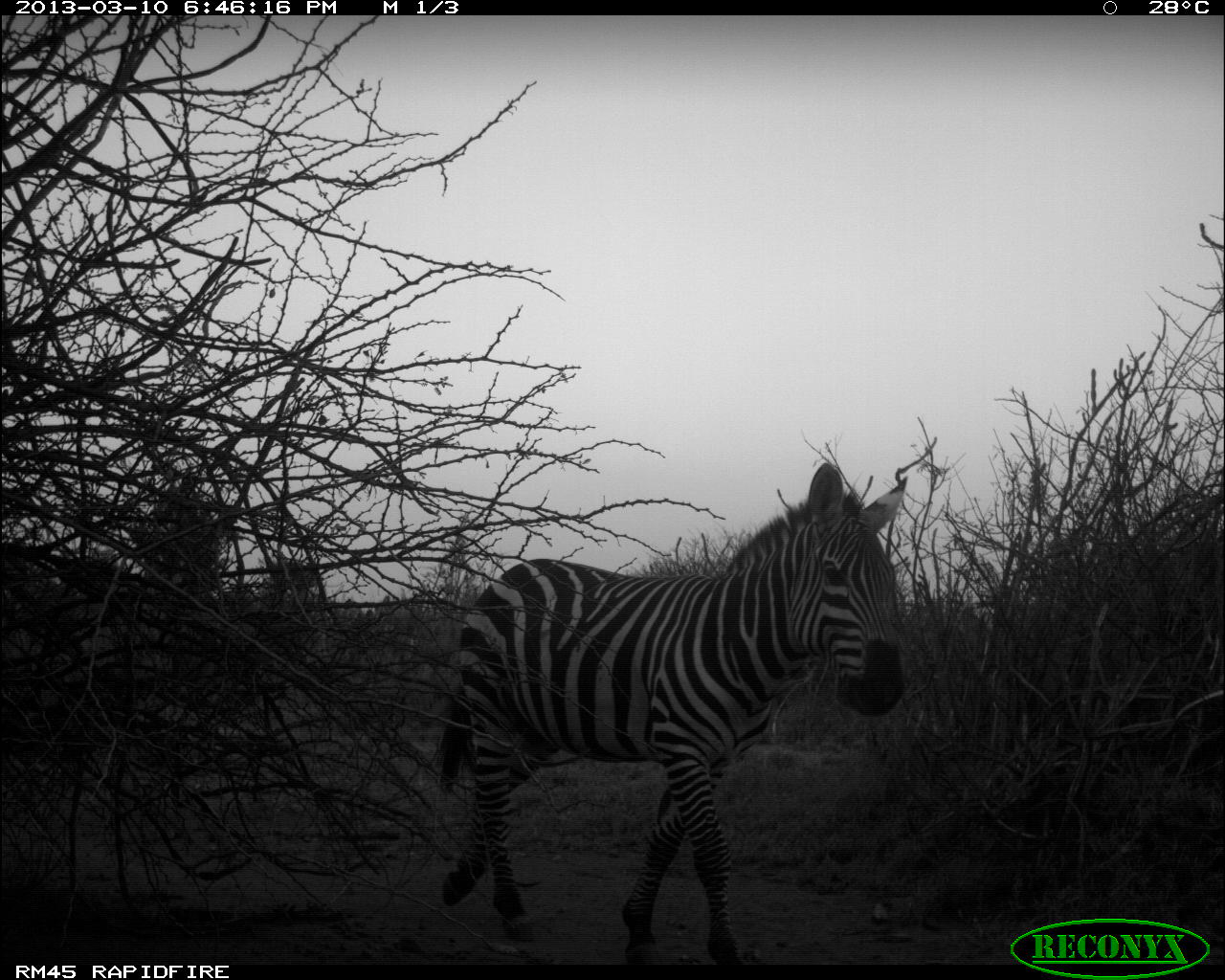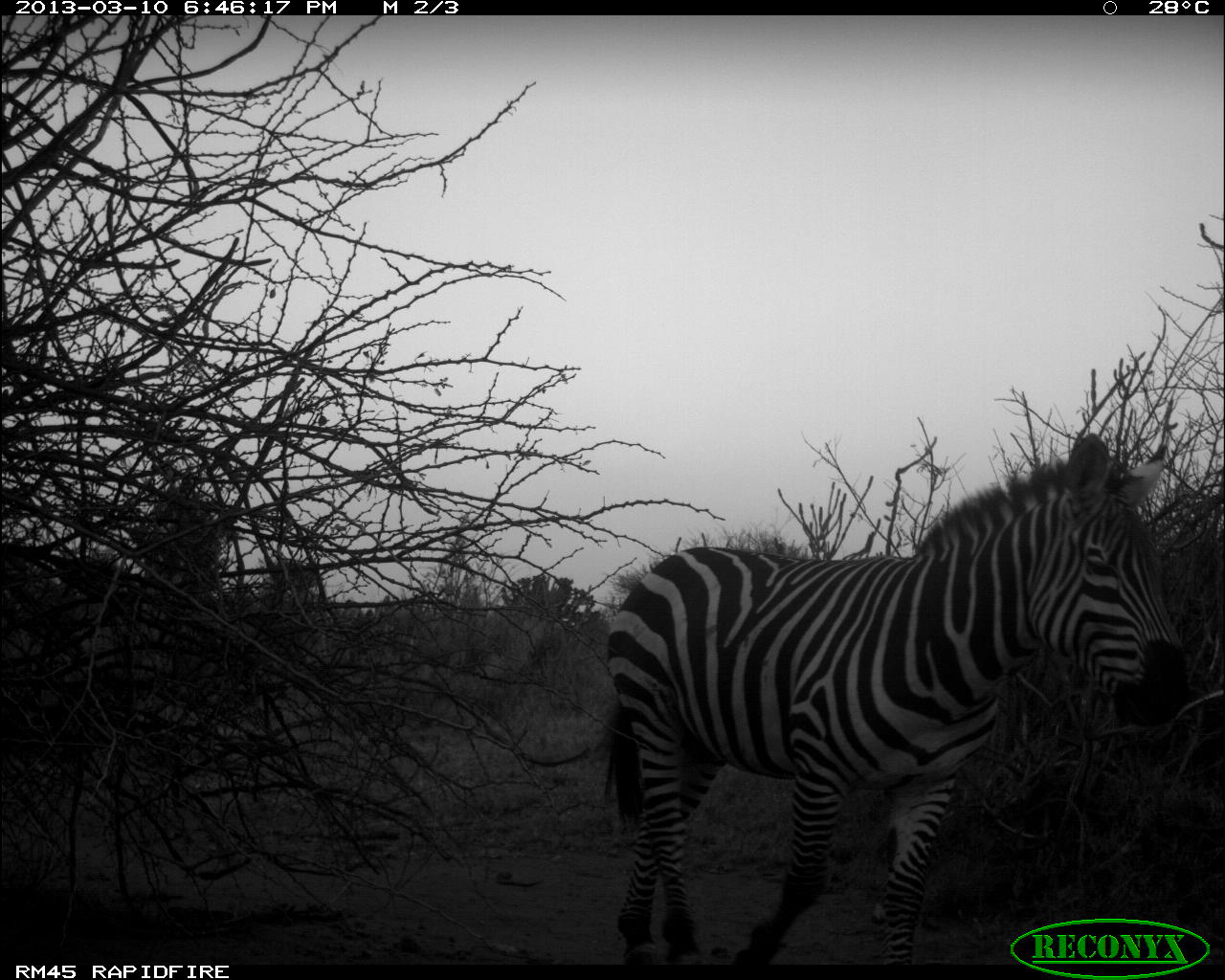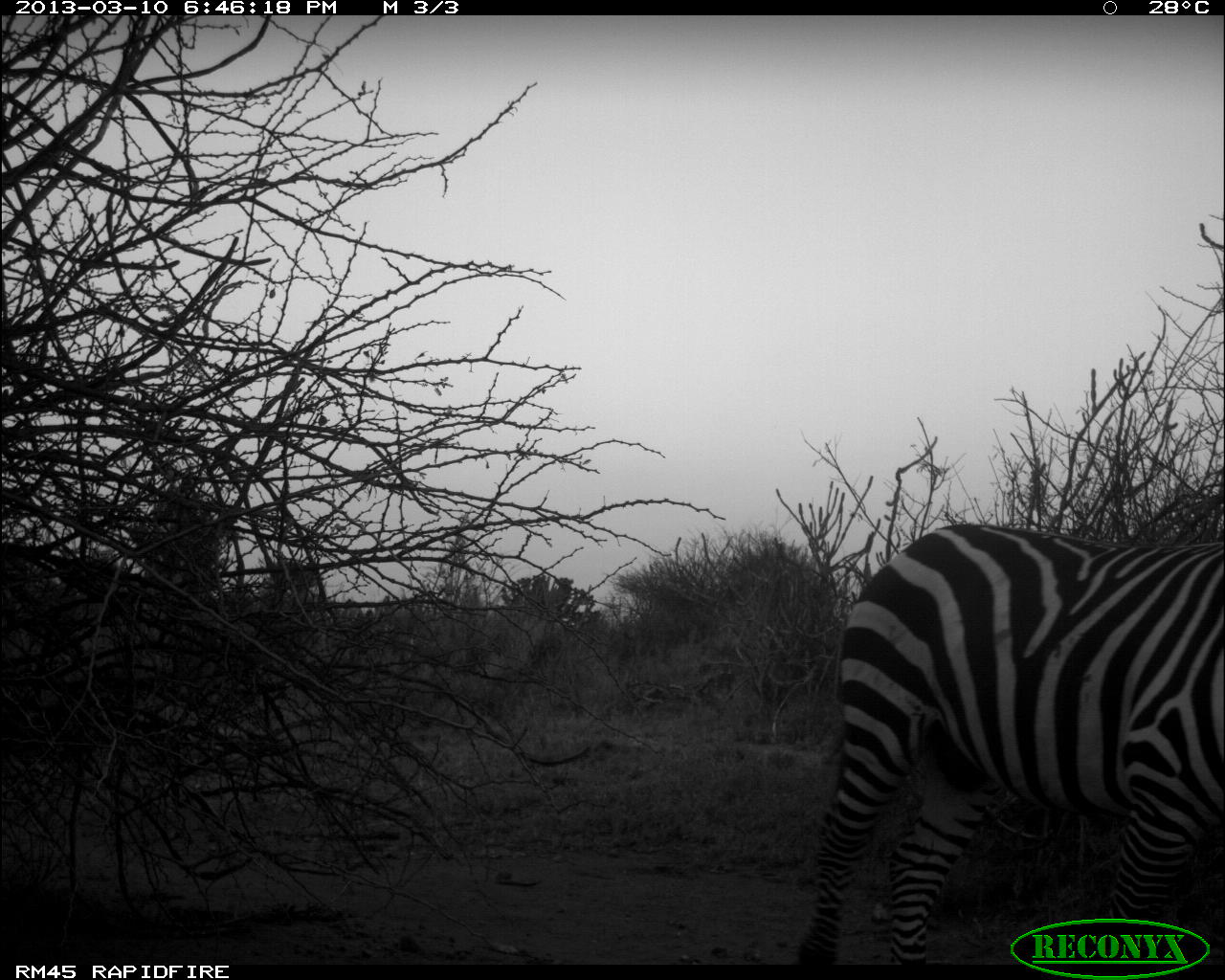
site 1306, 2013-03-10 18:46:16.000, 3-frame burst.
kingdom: Animalia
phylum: Chordata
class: Mammalia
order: Perissodactyla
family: Equidae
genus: Equus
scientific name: Equus quagga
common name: plains zebra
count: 1